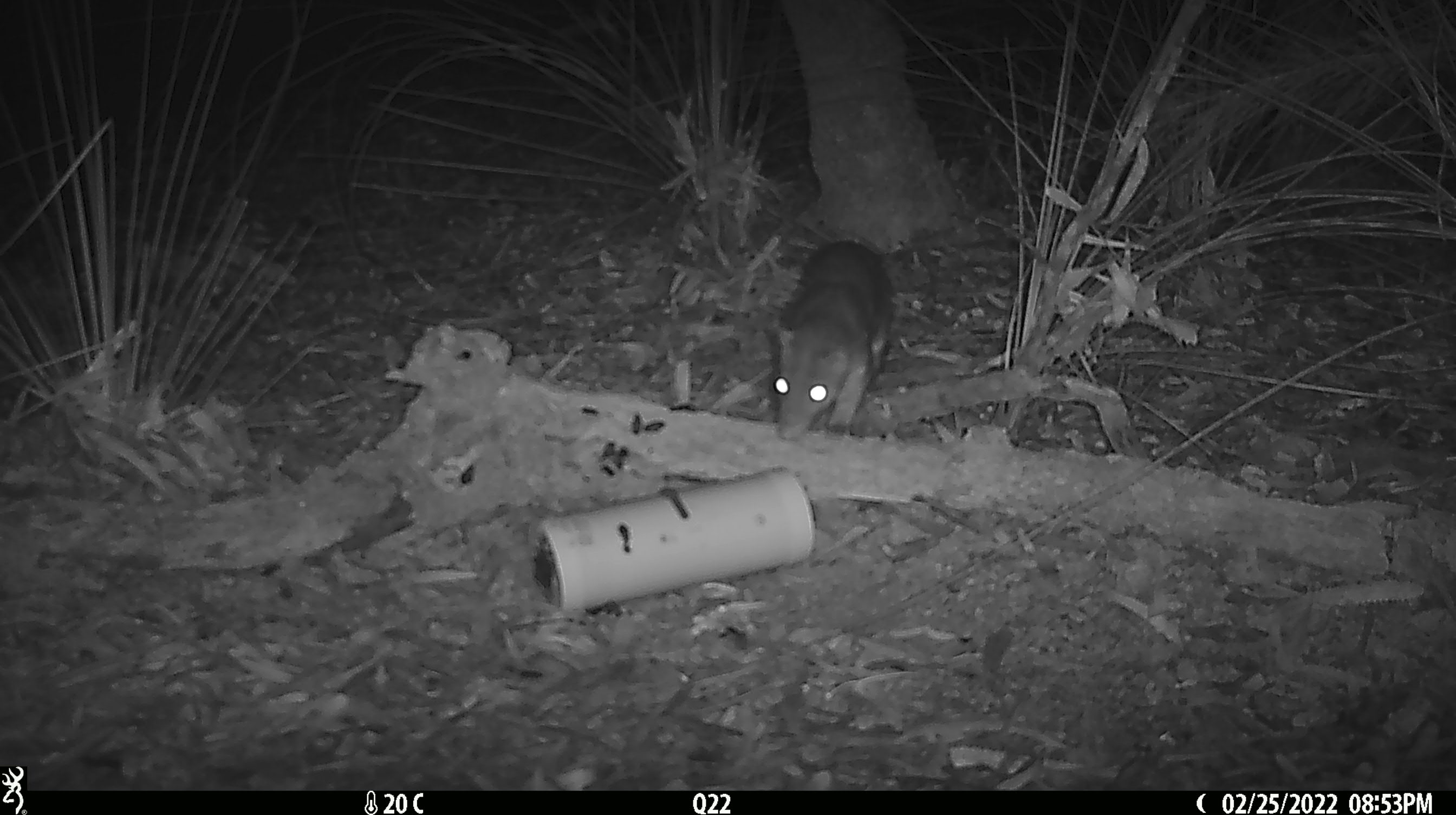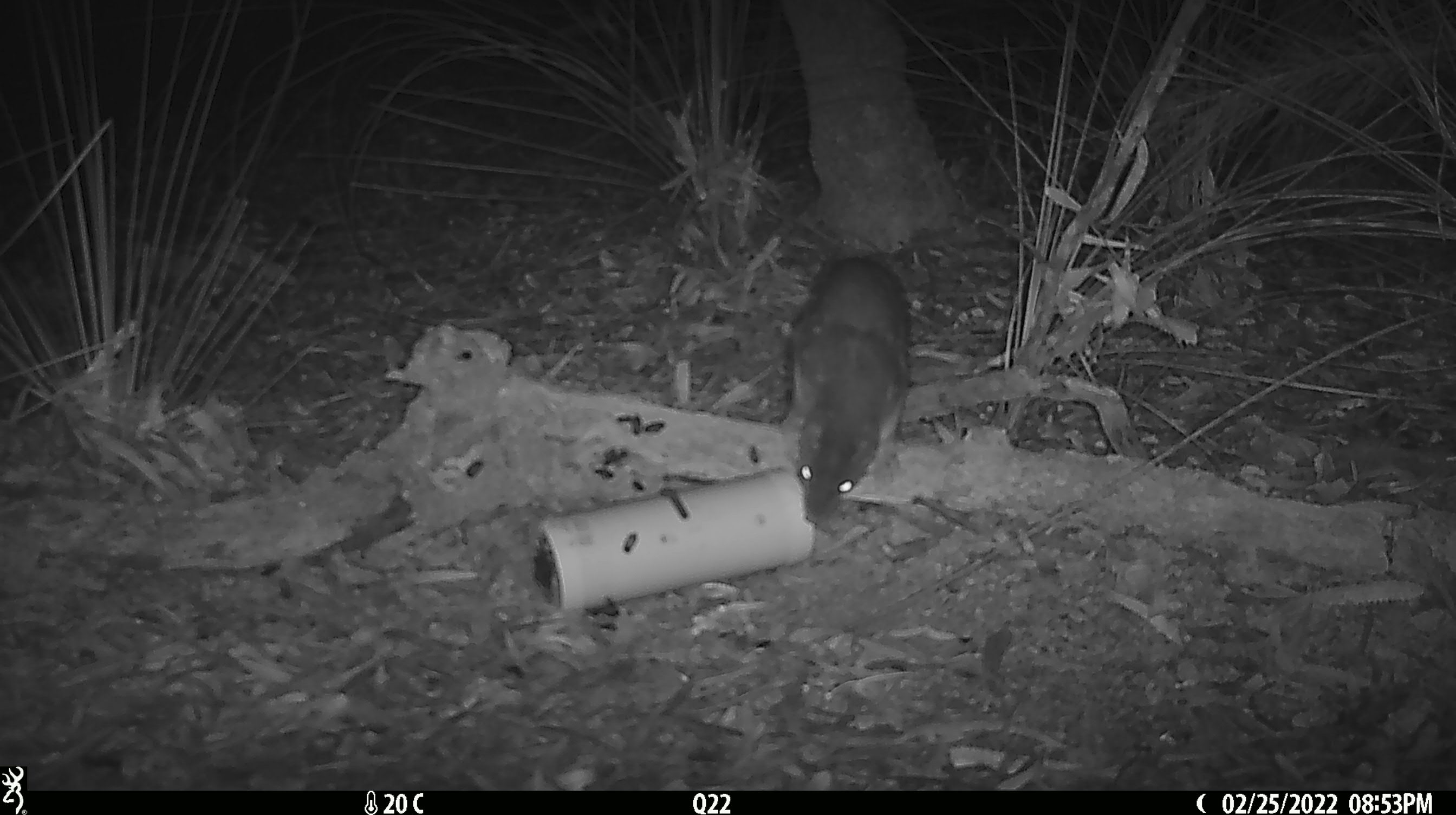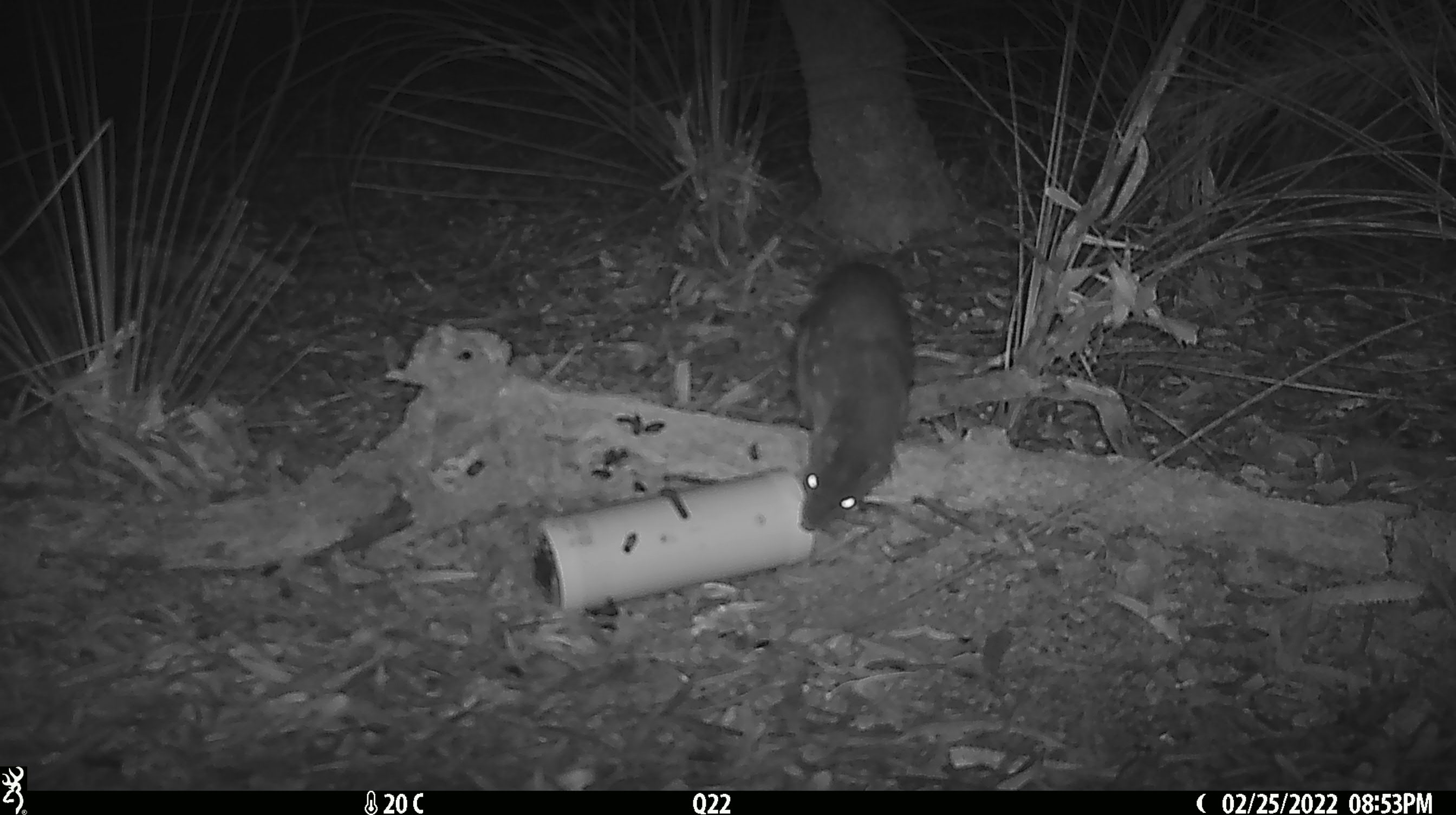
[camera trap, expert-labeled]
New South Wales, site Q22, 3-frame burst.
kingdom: Animalia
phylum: Chordata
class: Mammalia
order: Dasyuromorphia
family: Dasyuridae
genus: Dasyurus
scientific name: Dasyurus maculatus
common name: spotted-tailed quoll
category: quoll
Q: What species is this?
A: Quoll (spotted-tailed quoll) (Dasyurus maculatus).